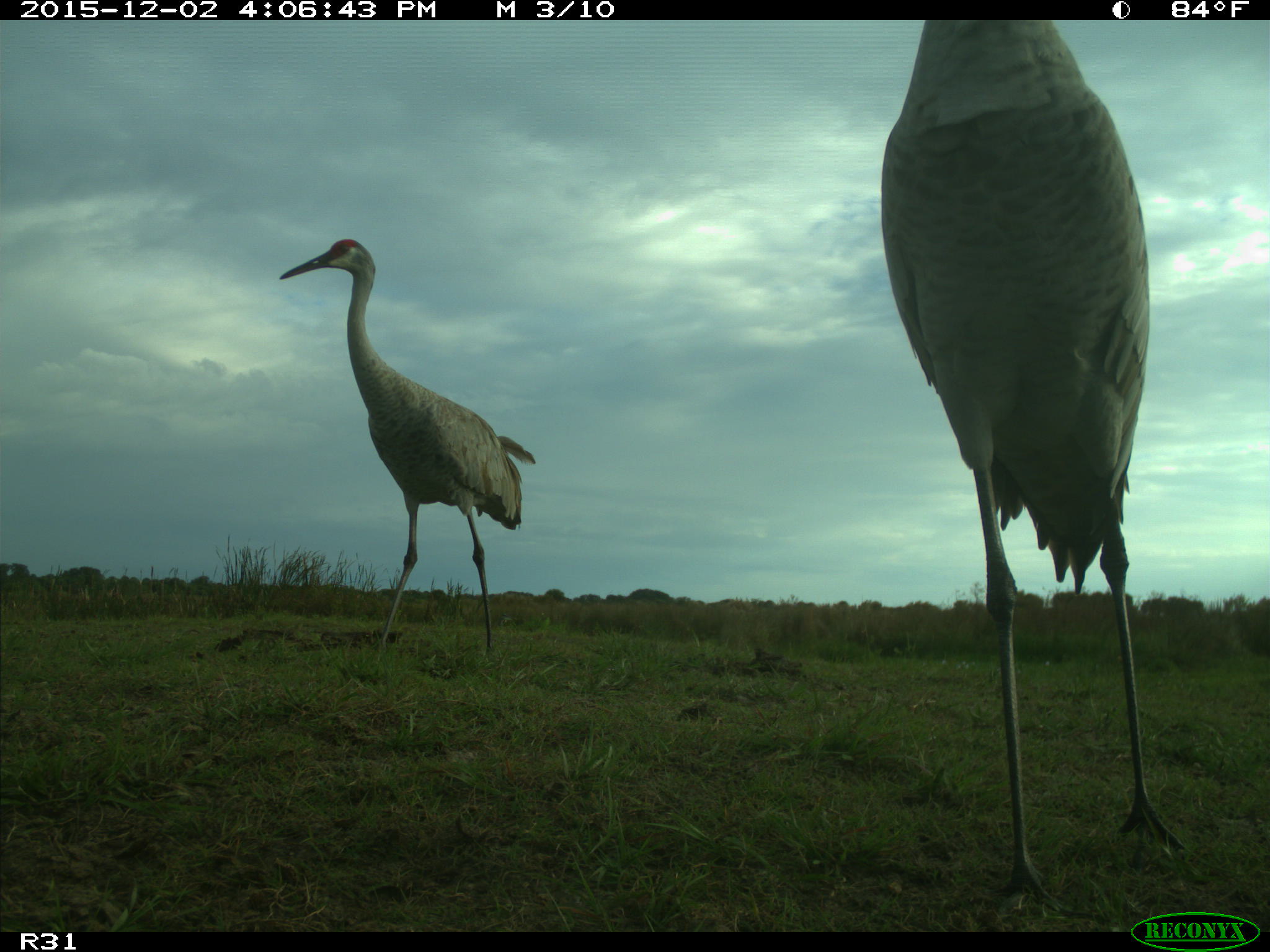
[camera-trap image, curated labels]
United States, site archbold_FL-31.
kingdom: Animalia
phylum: Chordata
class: Aves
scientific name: Aves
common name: birds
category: unidentified bird